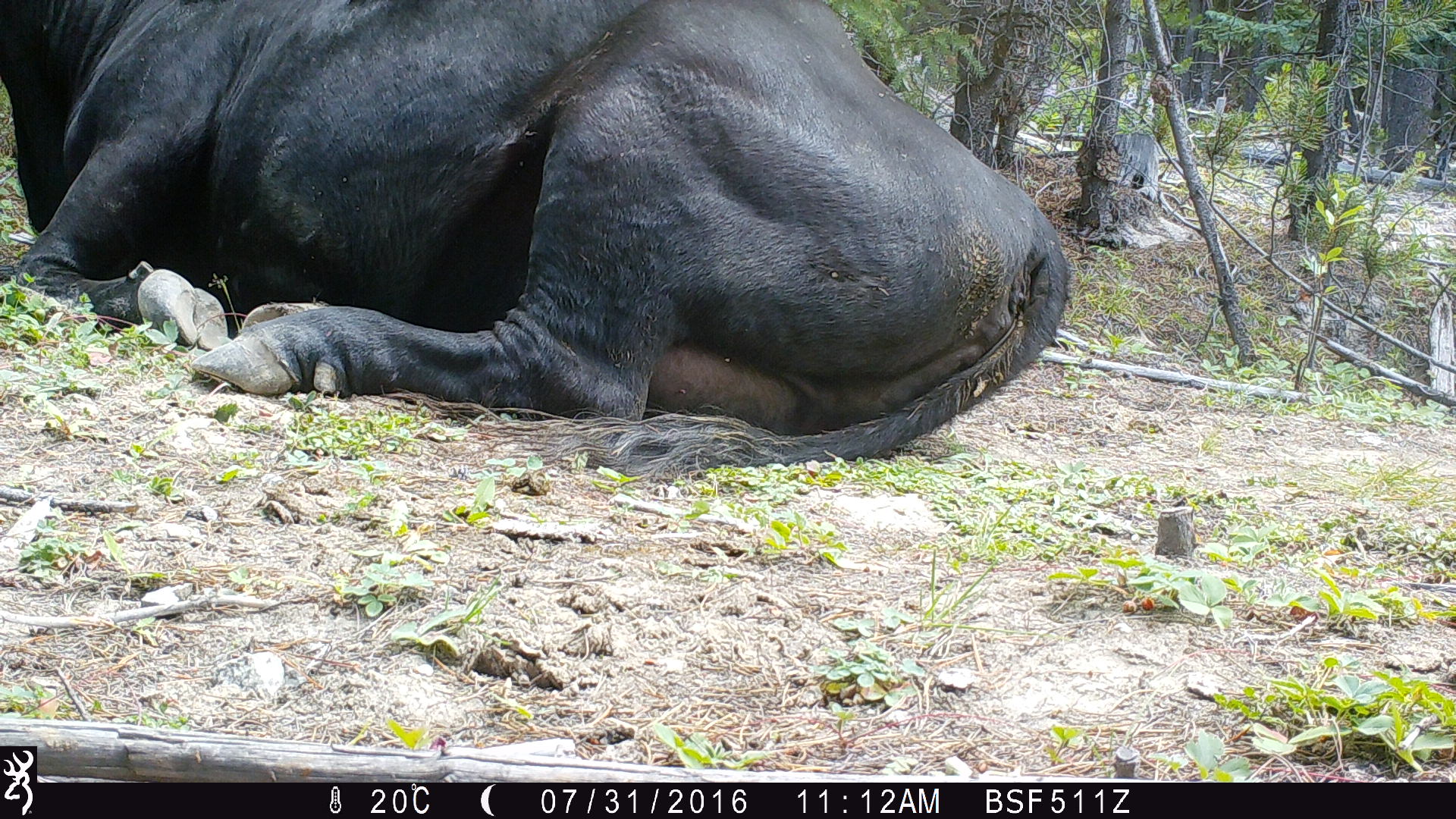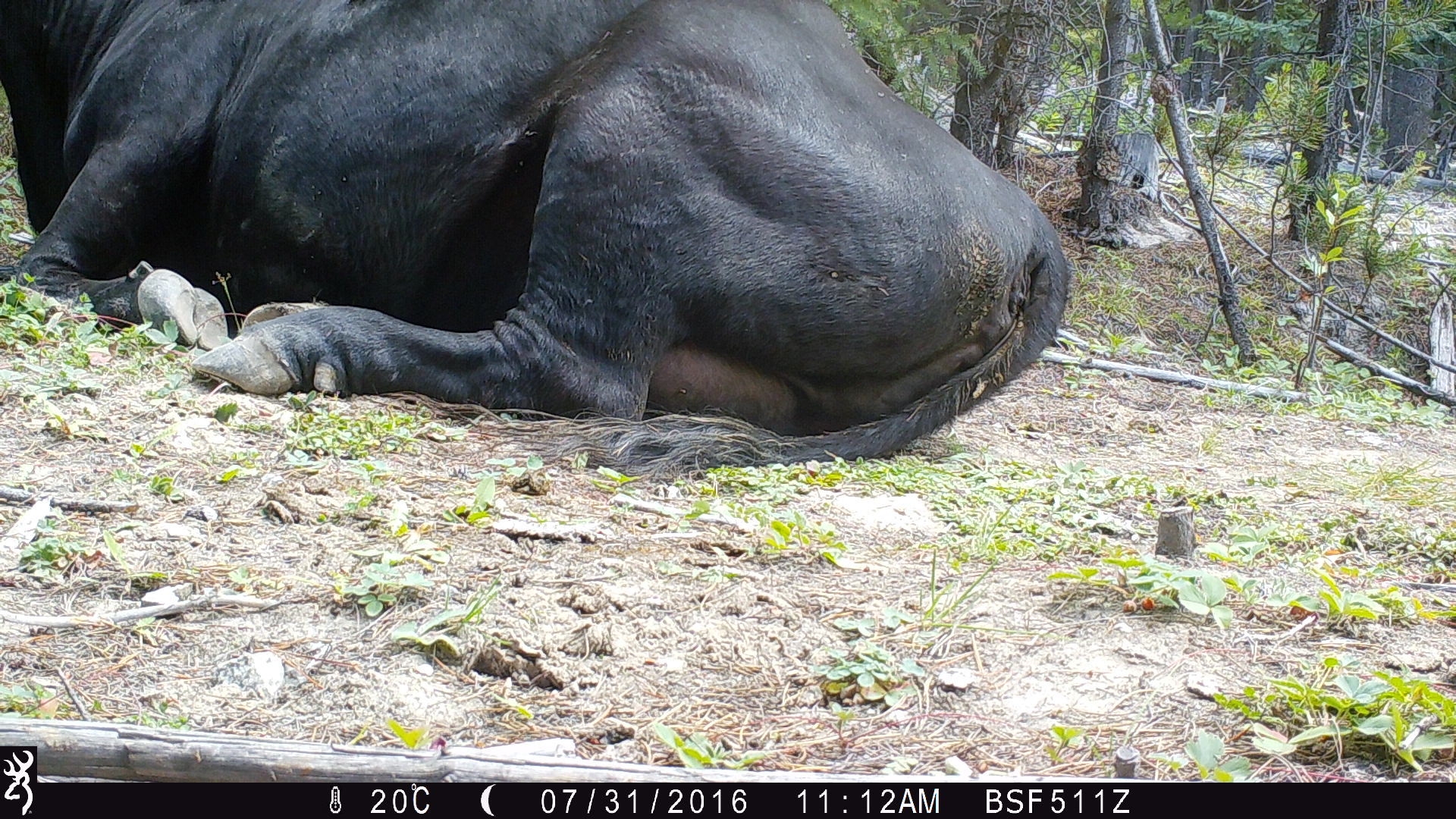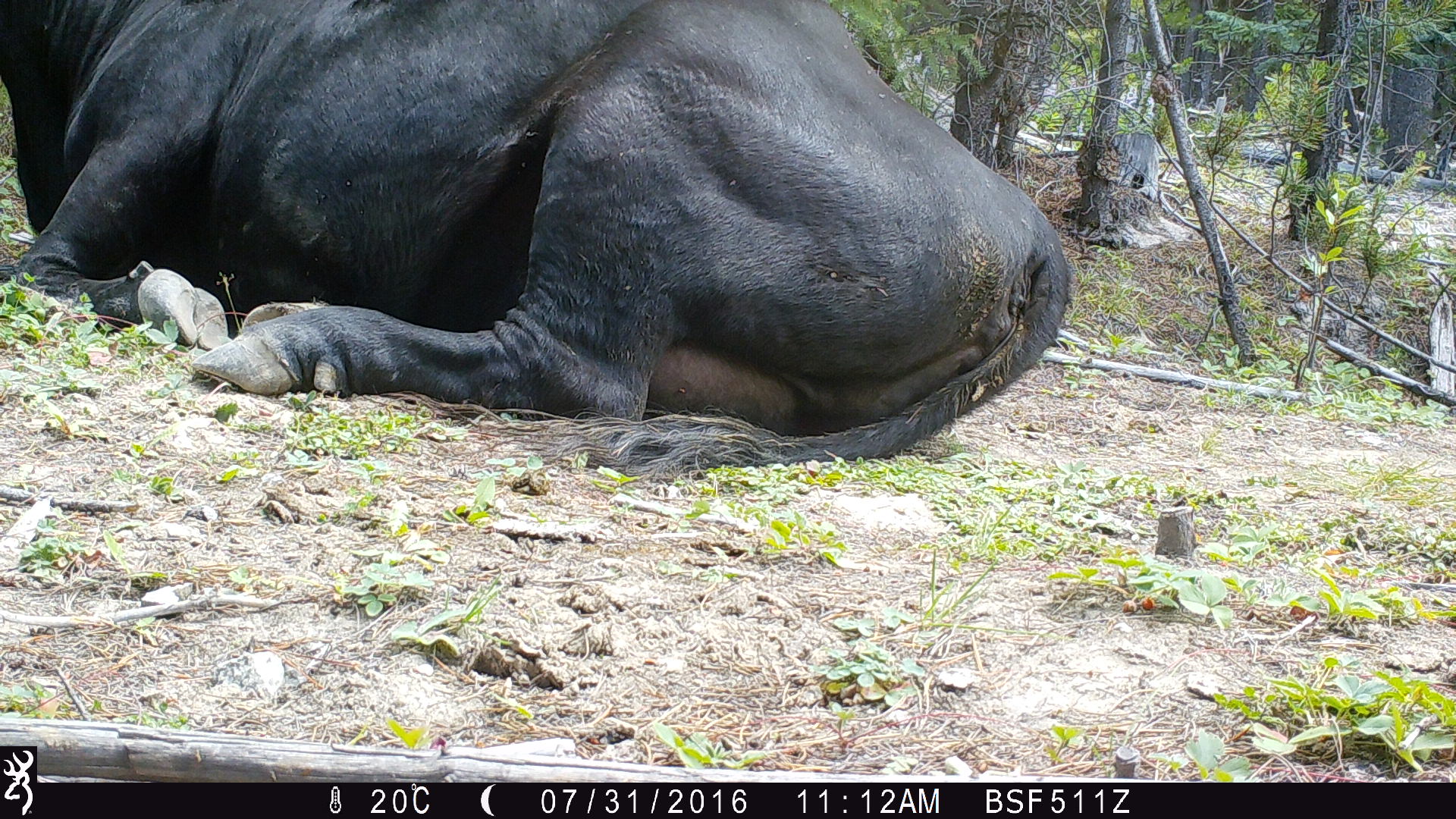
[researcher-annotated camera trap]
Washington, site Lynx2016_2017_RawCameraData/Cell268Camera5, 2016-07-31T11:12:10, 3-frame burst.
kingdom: Animalia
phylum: Chordata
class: Mammalia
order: Artiodactyla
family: Bovidae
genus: Bos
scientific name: Bos taurus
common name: domestic cattle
Domestic cattle (Bos taurus). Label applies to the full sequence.